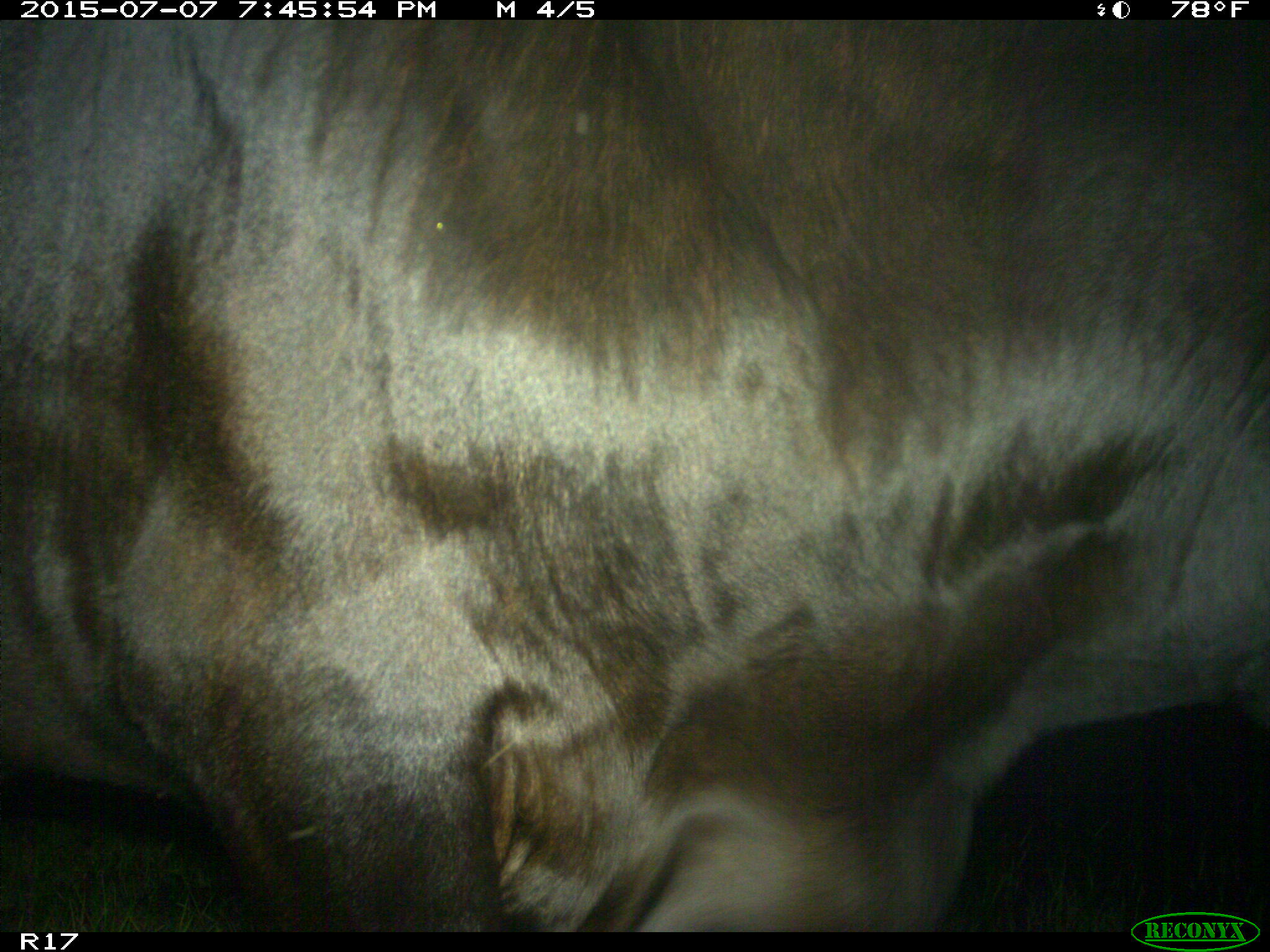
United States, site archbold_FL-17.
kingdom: Animalia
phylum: Chordata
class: Mammalia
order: Artiodactyla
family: Bovidae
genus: Bos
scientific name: Bos taurus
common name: domestic cow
Bos taurus (domestic cow).